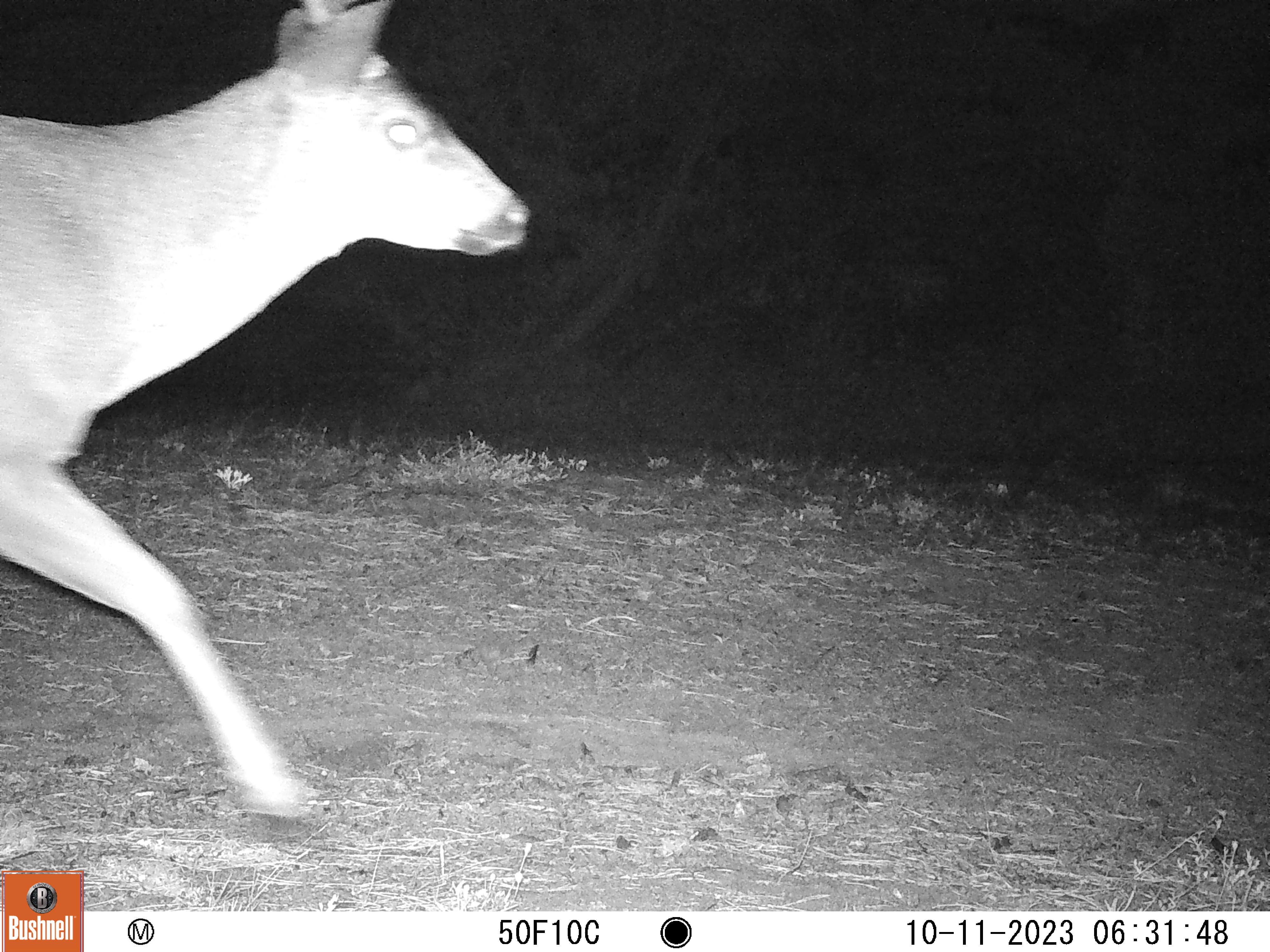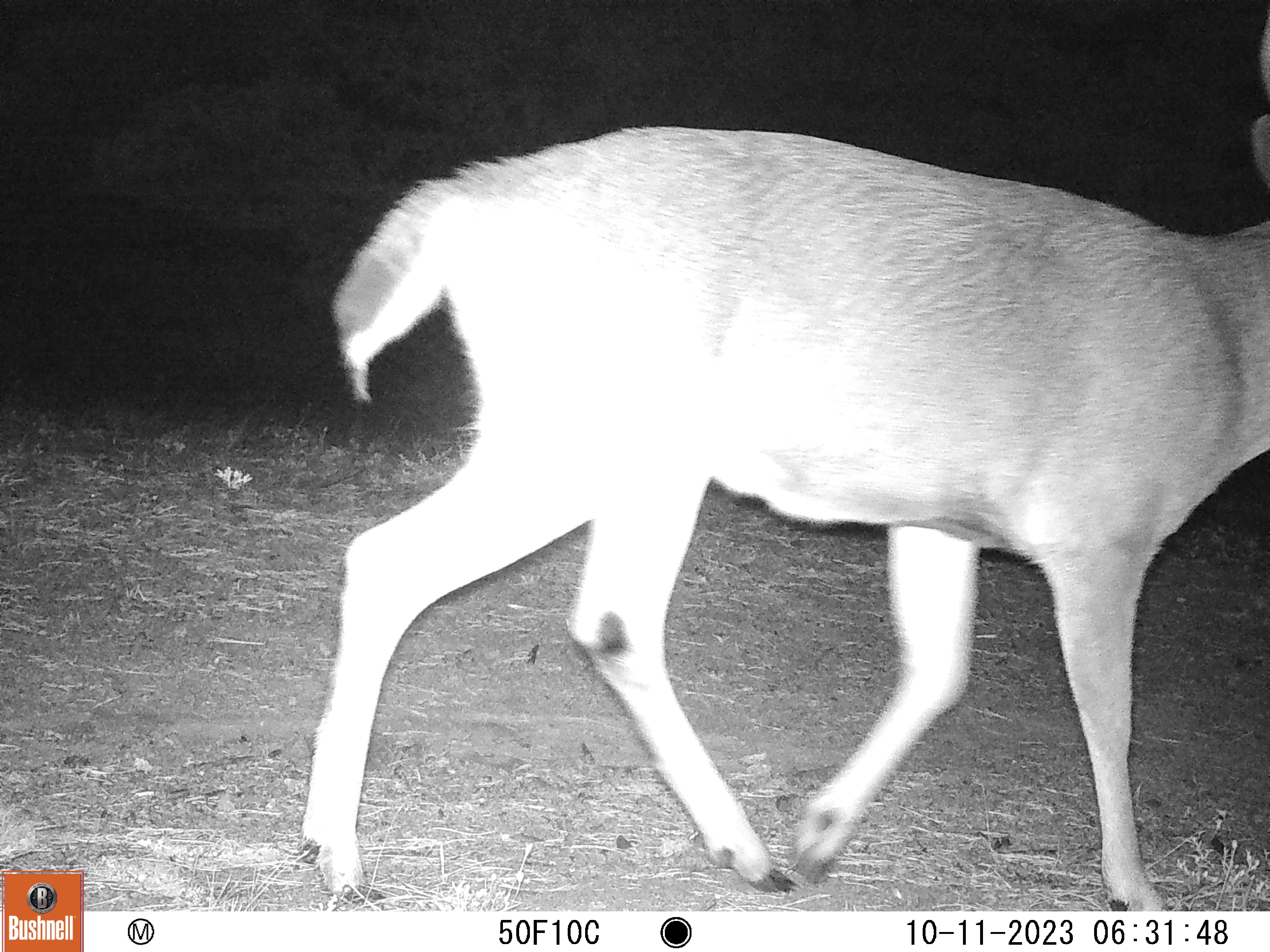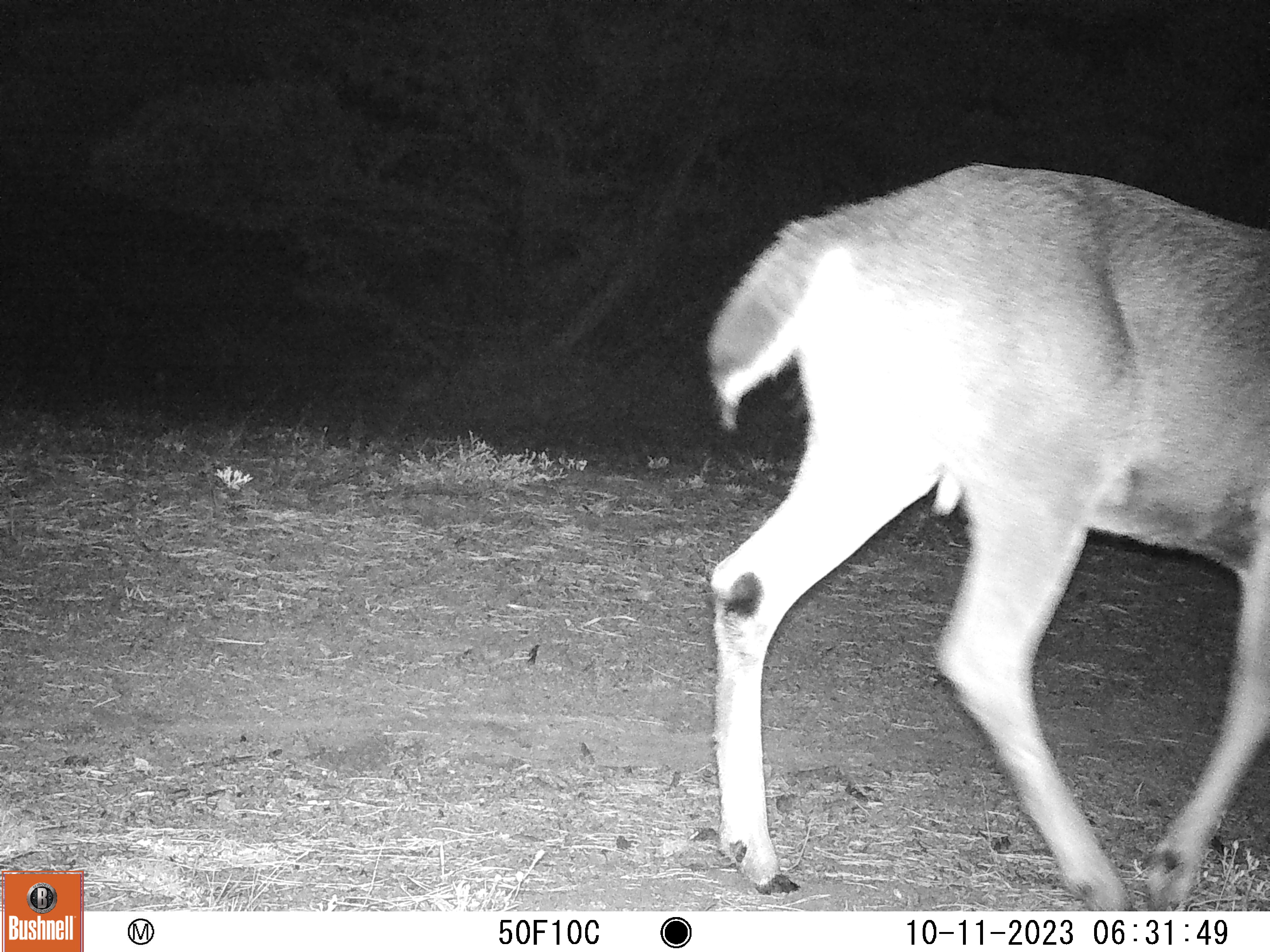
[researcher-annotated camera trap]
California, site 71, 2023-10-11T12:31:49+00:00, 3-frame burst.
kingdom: Animalia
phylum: Chordata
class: Mammalia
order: Artiodactyla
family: Cervidae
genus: Odocoileus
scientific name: Odocoileus hemionus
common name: mule deer